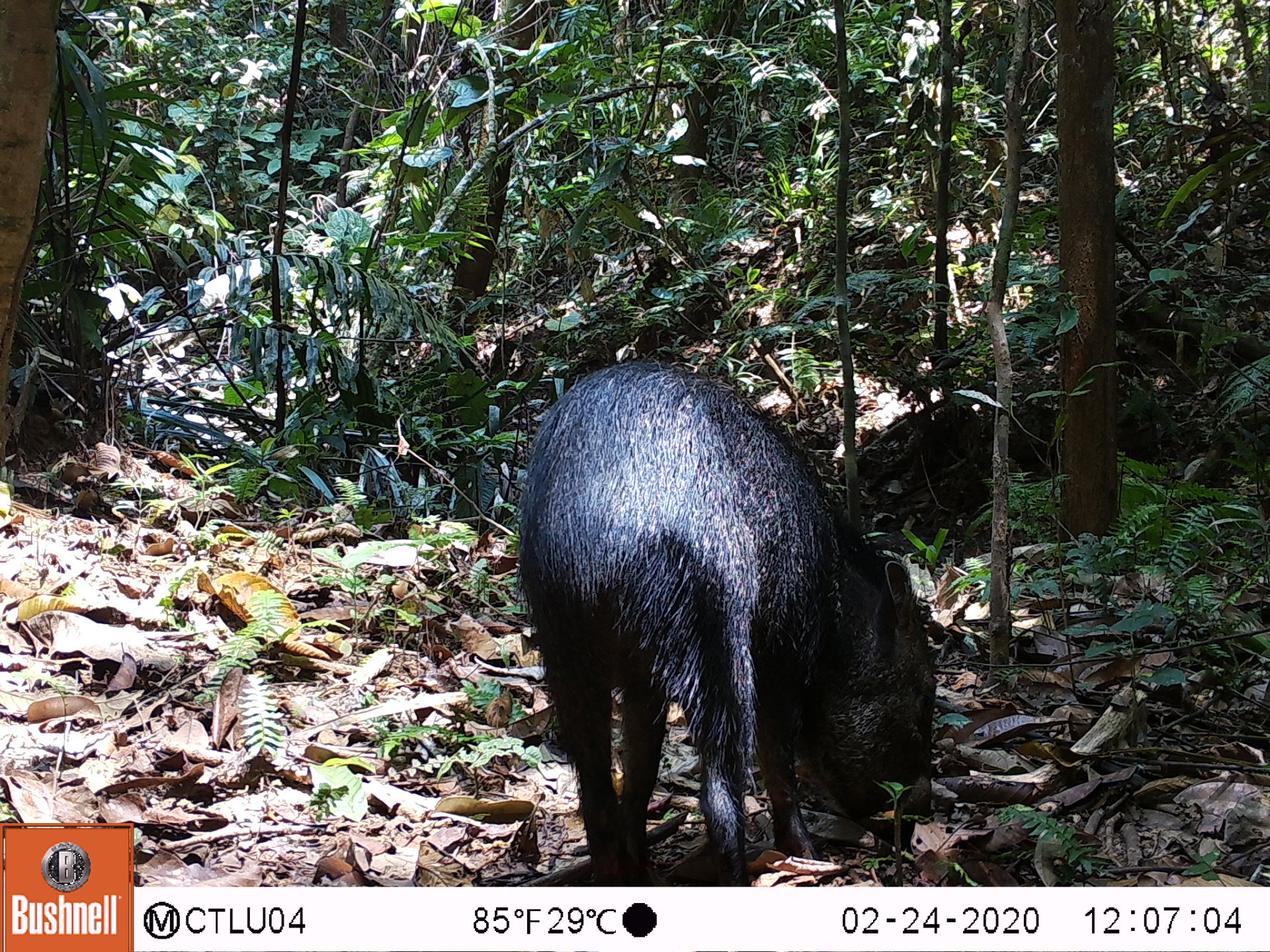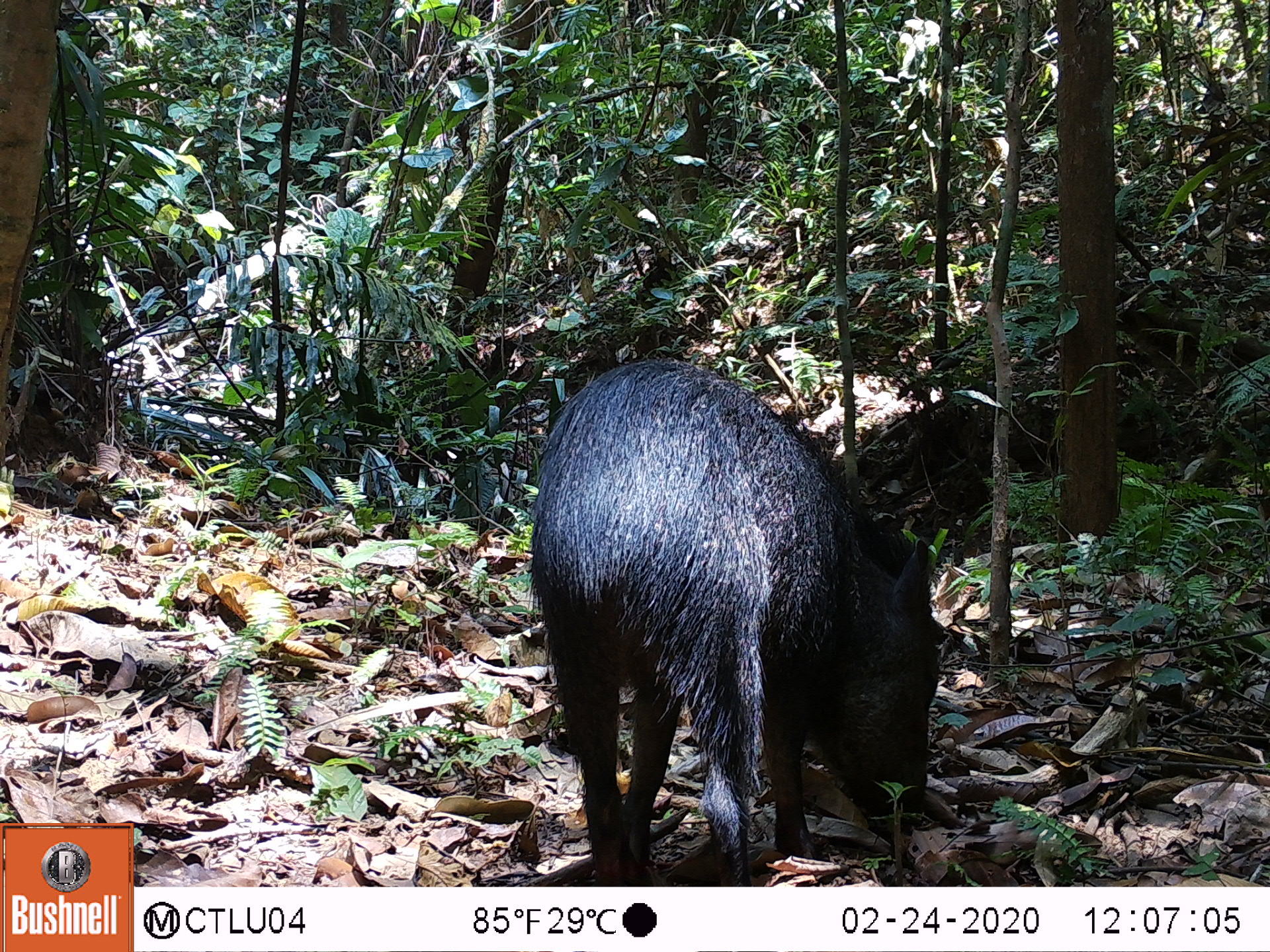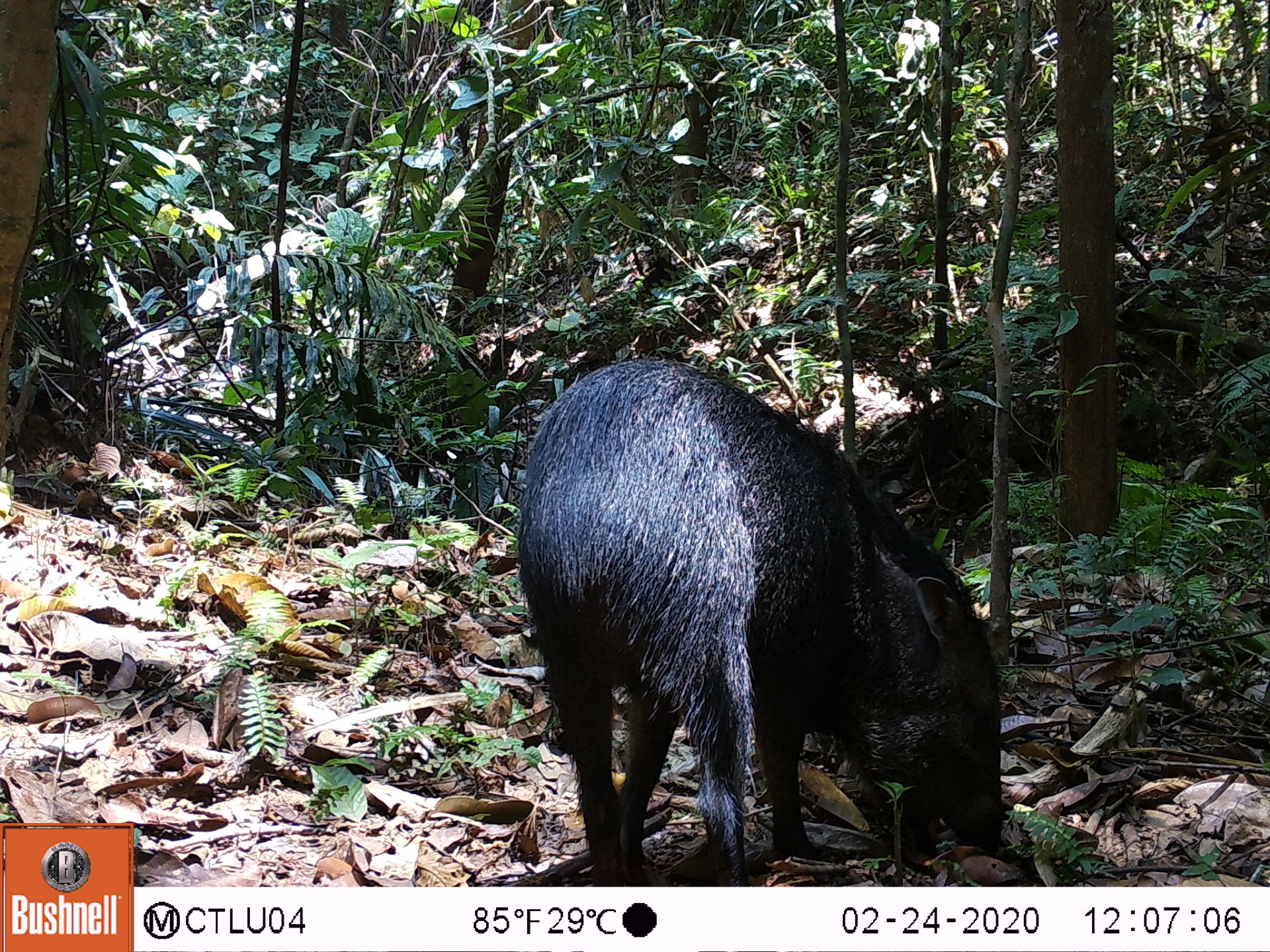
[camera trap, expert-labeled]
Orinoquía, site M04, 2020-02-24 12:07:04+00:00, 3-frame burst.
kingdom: Animalia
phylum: Chordata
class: Mammalia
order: Artiodactyla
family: Tayassuidae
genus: Pecari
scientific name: Pecari tajacu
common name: collared peccary